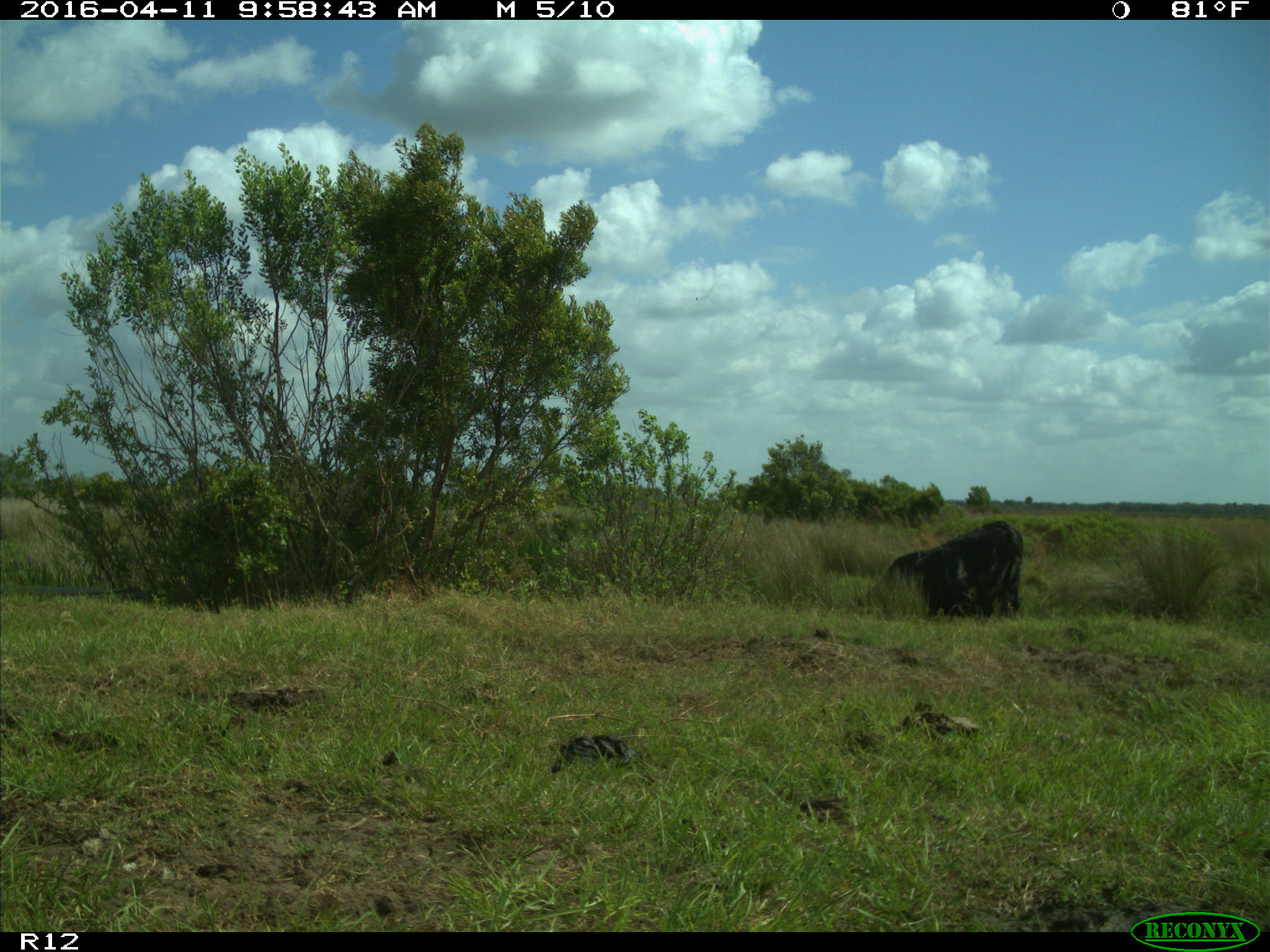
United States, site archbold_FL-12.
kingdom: Animalia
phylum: Chordata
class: Mammalia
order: Artiodactyla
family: Bovidae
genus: Bos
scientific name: Bos taurus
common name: domestic cow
Bos taurus (domestic cow).